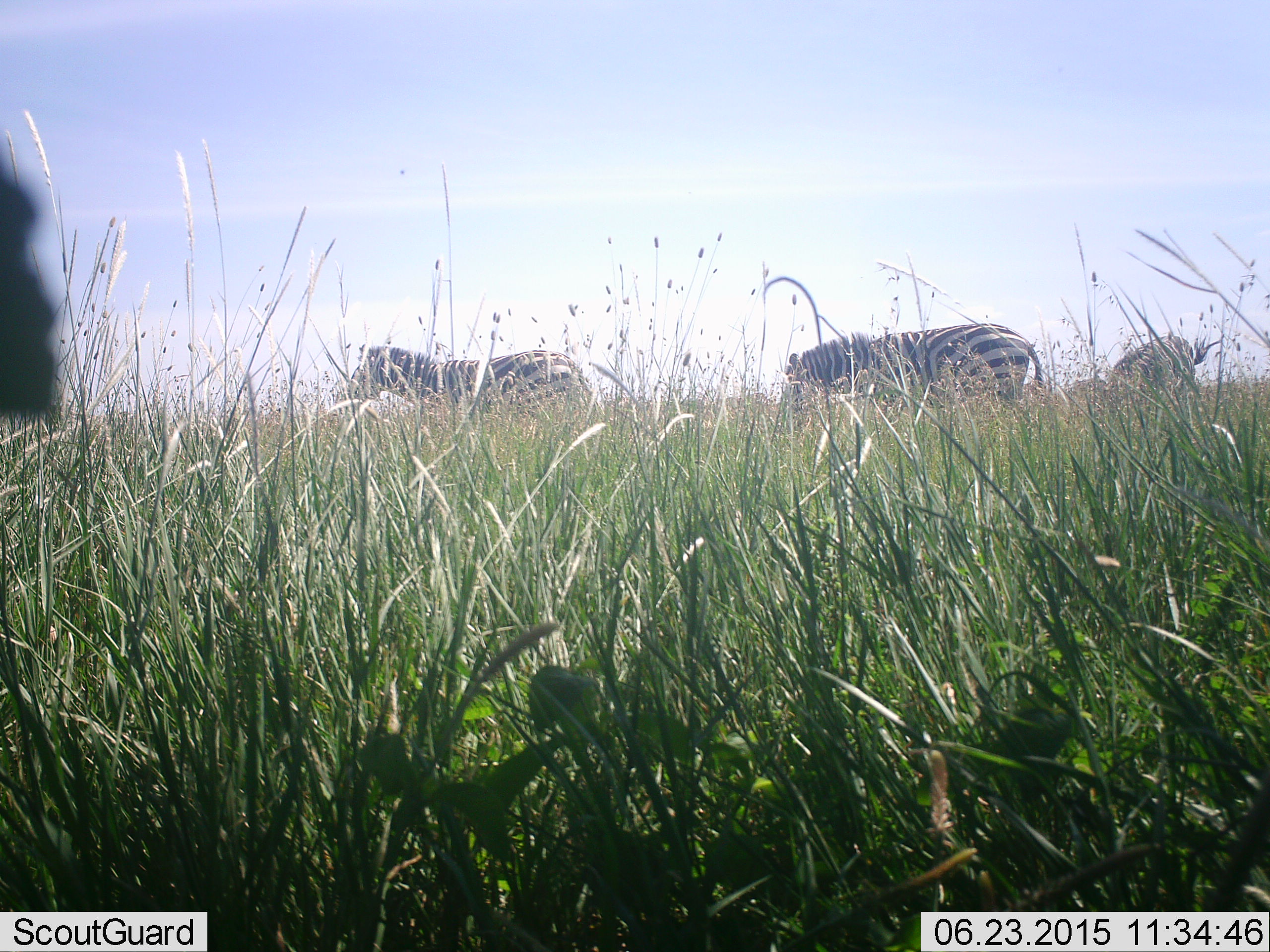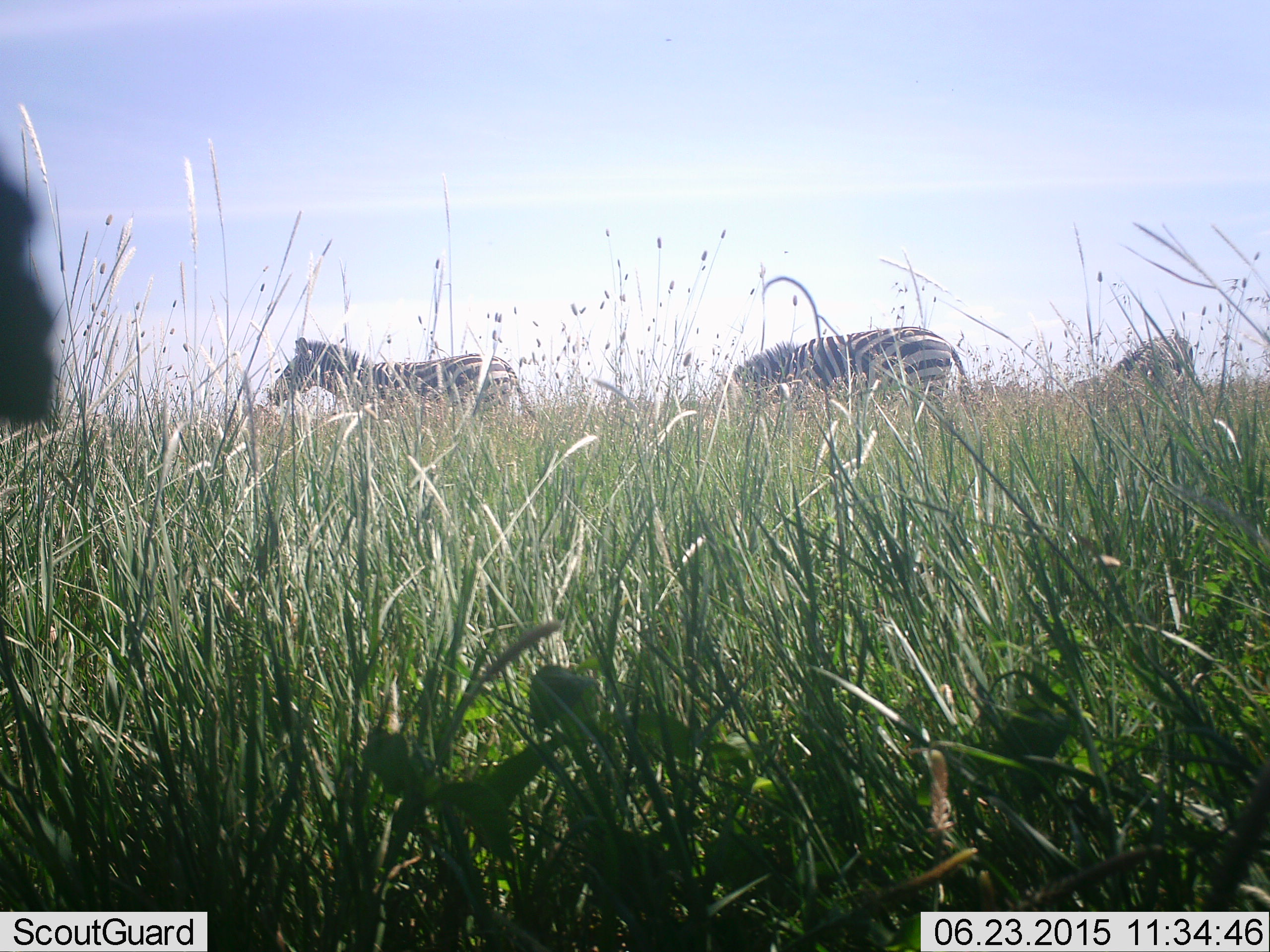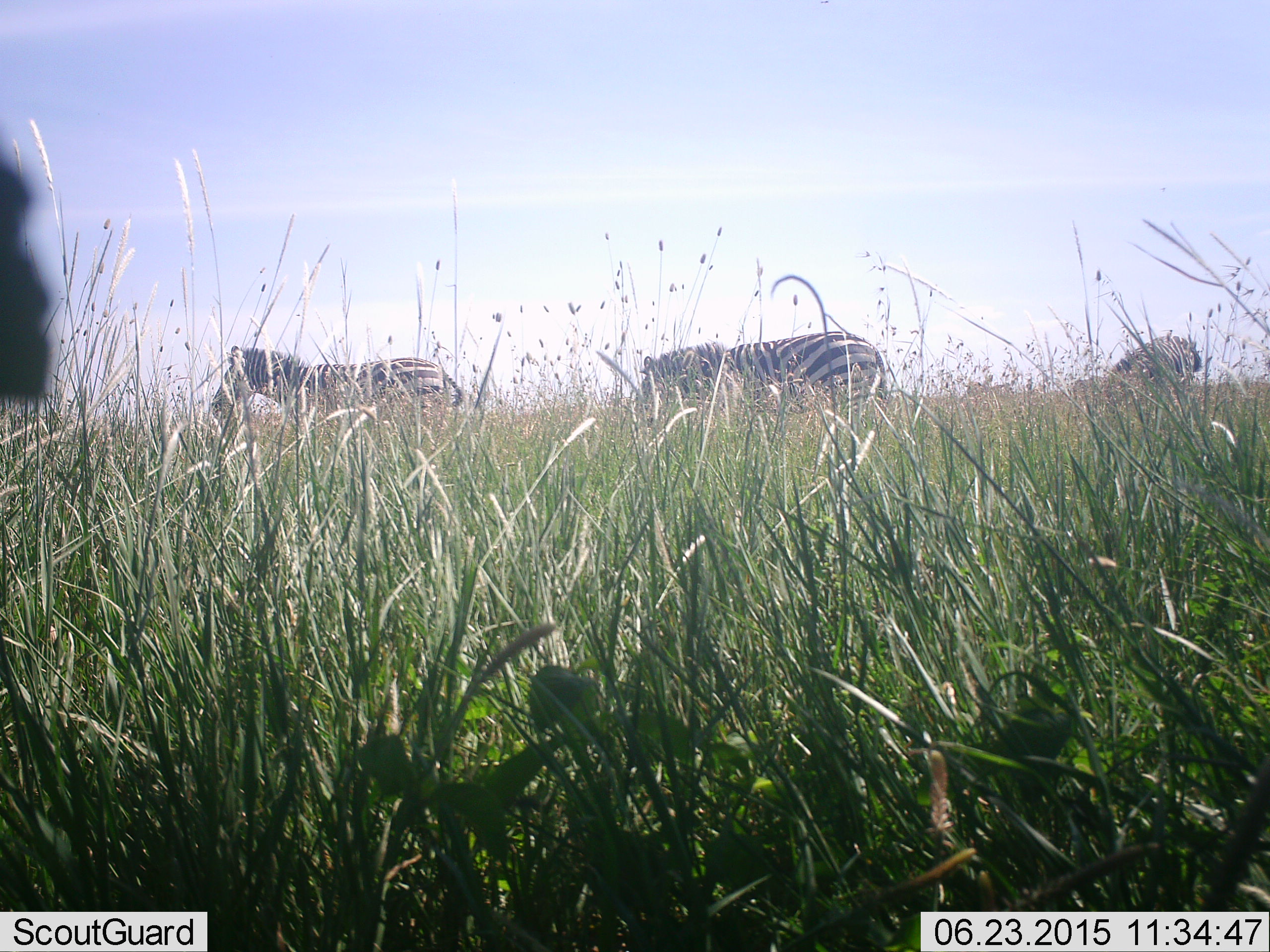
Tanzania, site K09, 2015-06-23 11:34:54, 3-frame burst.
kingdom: Animalia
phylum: Chordata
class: Mammalia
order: Perissodactyla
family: Equidae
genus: Equus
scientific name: Equus quagga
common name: plains zebra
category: zebra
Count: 3.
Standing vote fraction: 20%.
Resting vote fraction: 0%.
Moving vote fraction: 100%.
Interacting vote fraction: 0%.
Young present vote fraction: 0%.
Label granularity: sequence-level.